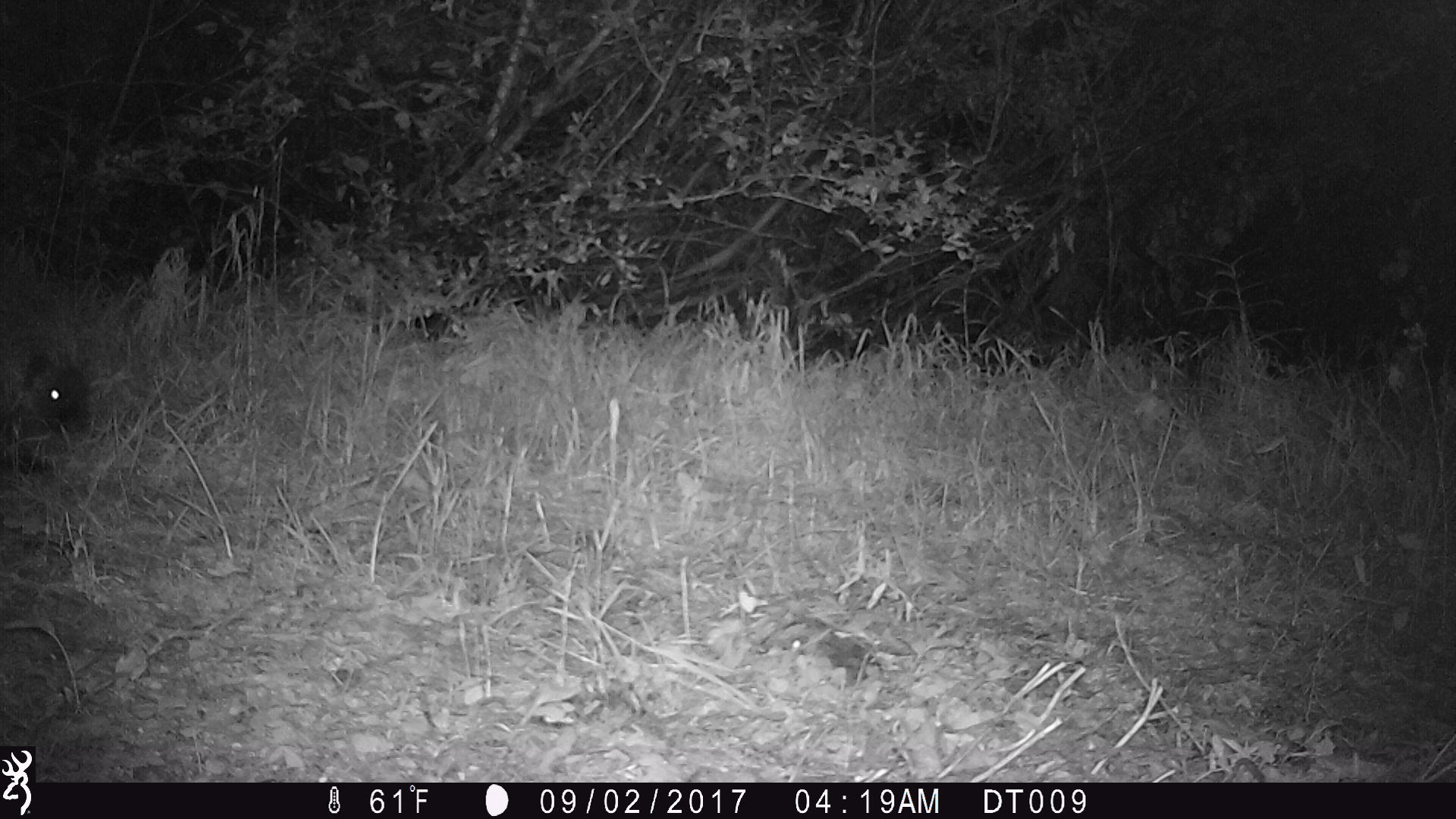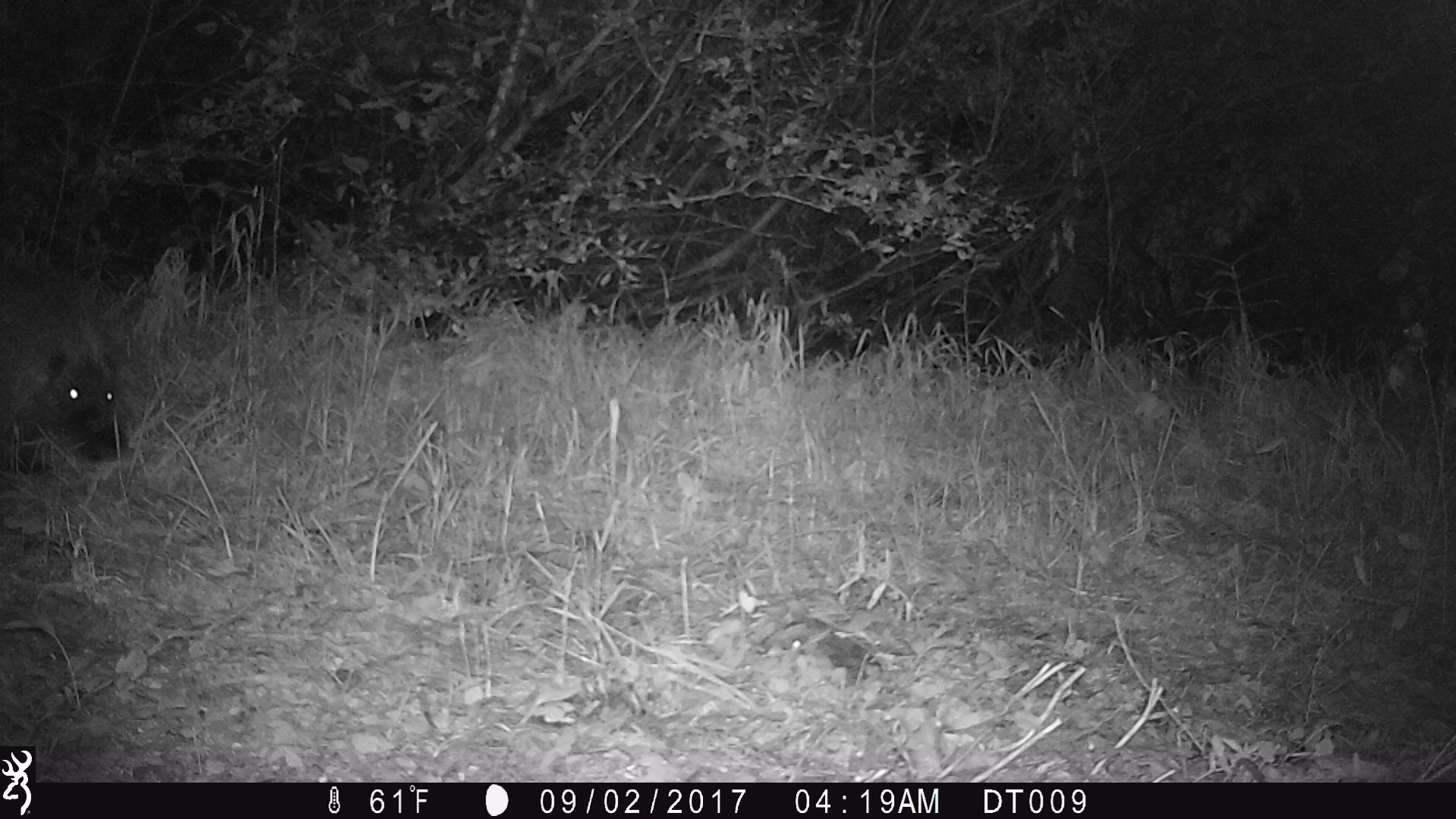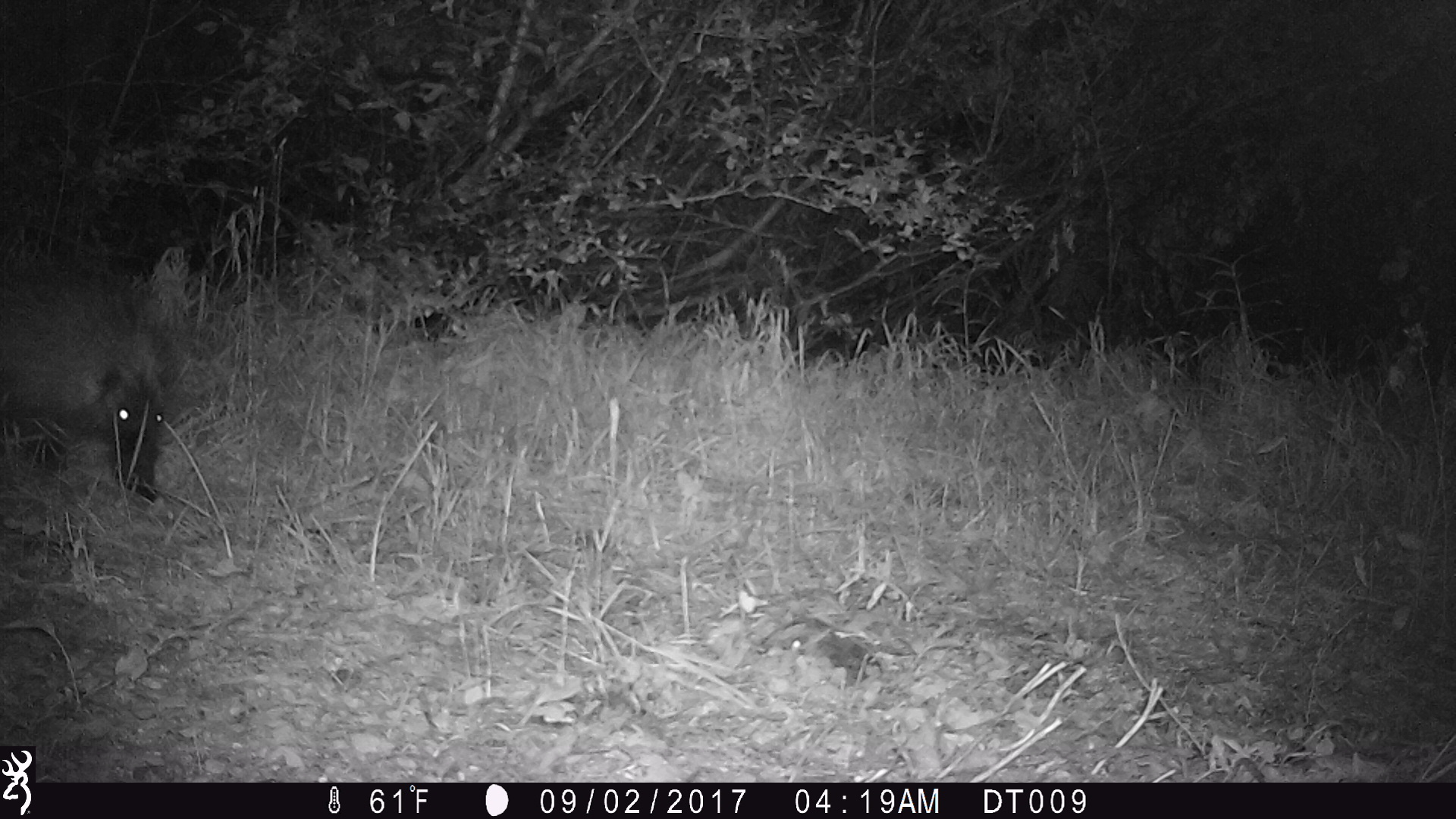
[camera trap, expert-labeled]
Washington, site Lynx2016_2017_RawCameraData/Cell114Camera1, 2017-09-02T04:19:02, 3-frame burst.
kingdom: Animalia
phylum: Chordata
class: Mammalia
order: Rodentia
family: Erethizontidae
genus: Erethizon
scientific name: Erethizon dorsatum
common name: north american porcupine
Erethizon dorsatum (north american porcupine). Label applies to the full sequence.